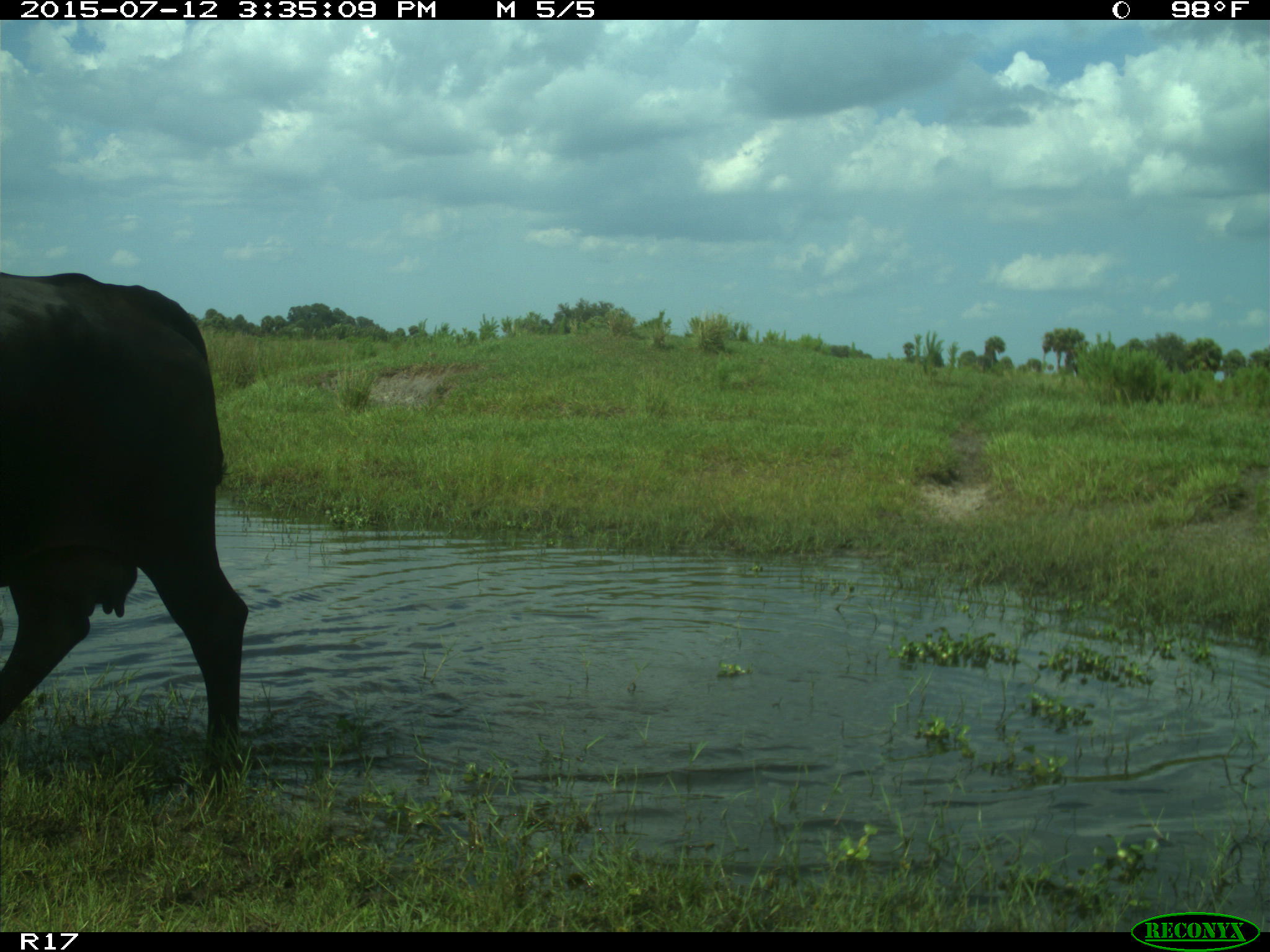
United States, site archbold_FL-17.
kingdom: Animalia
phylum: Chordata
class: Mammalia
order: Artiodactyla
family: Bovidae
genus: Bos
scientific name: Bos taurus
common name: domestic cow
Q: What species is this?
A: Bos taurus (domestic cow).